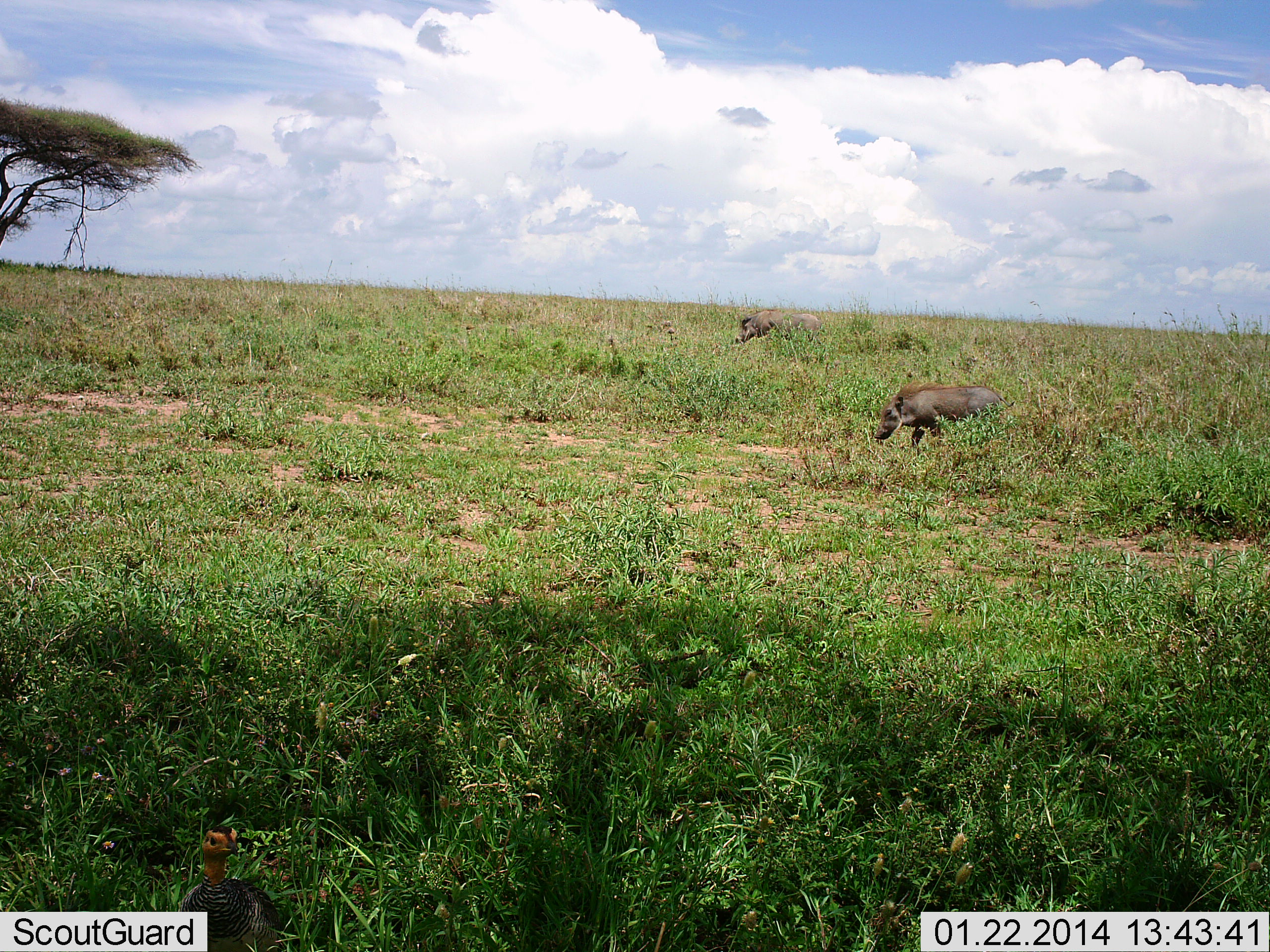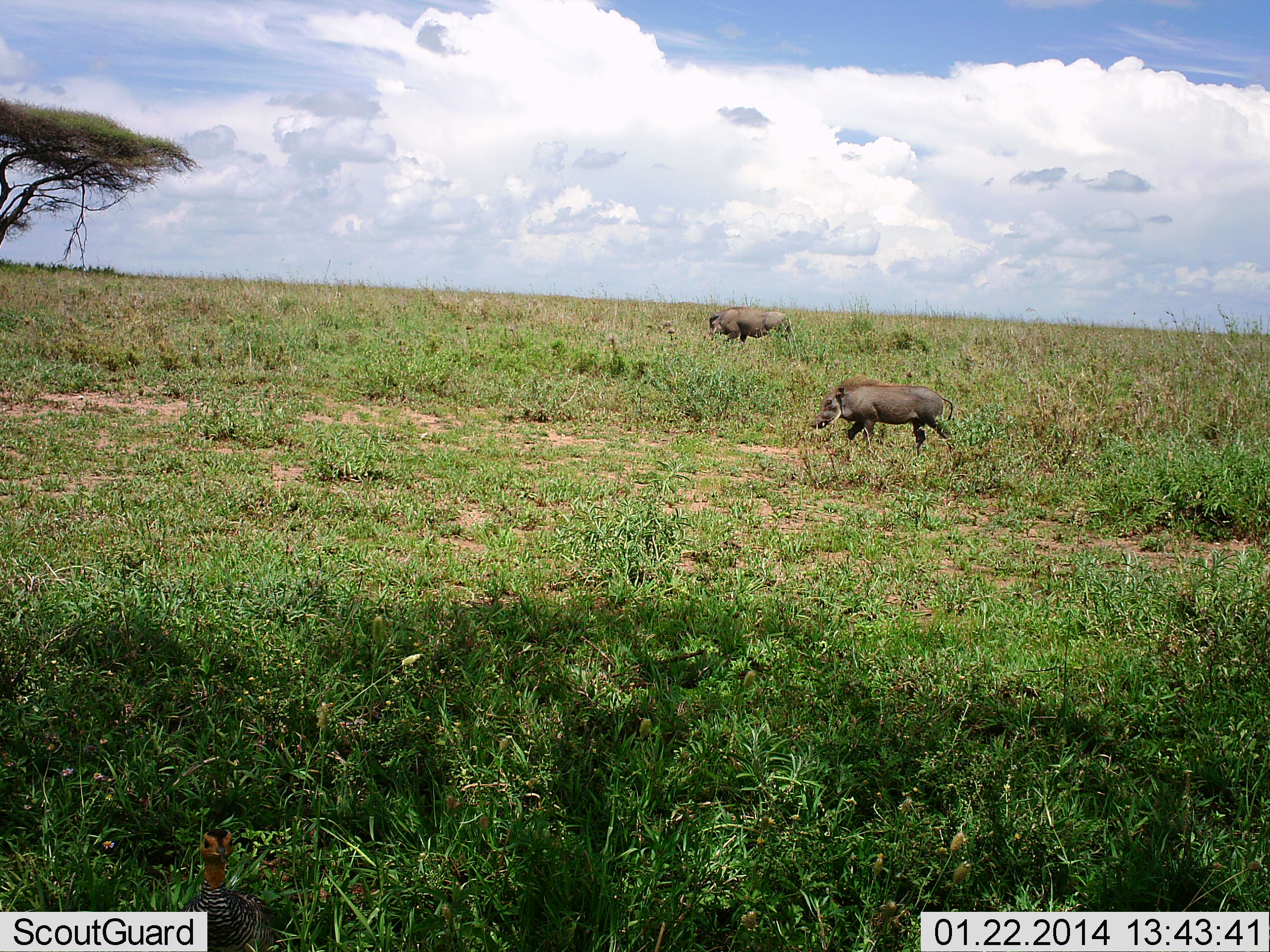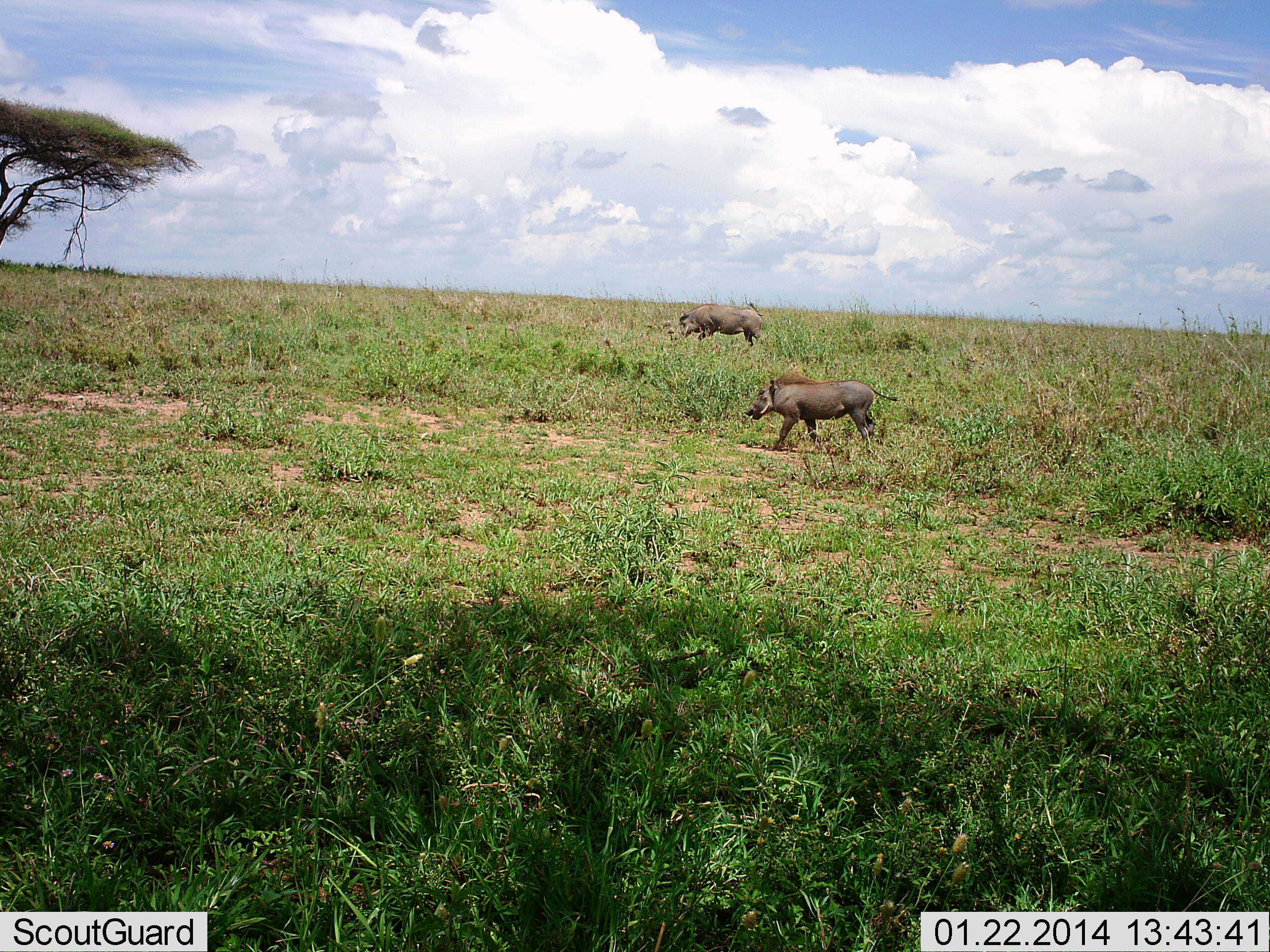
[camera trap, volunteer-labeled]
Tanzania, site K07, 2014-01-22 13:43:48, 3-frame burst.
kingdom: Animalia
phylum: Chordata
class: Mammalia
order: Artiodactyla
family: Suidae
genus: Phacochoerus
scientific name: Phacochoerus africanus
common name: warthog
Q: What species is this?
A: Warthog (Phacochoerus africanus).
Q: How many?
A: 2.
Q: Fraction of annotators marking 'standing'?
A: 6%.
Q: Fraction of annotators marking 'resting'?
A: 0%.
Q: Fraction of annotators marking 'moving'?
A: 91%.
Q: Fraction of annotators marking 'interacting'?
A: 0%.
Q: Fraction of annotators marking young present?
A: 3%.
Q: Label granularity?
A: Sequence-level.